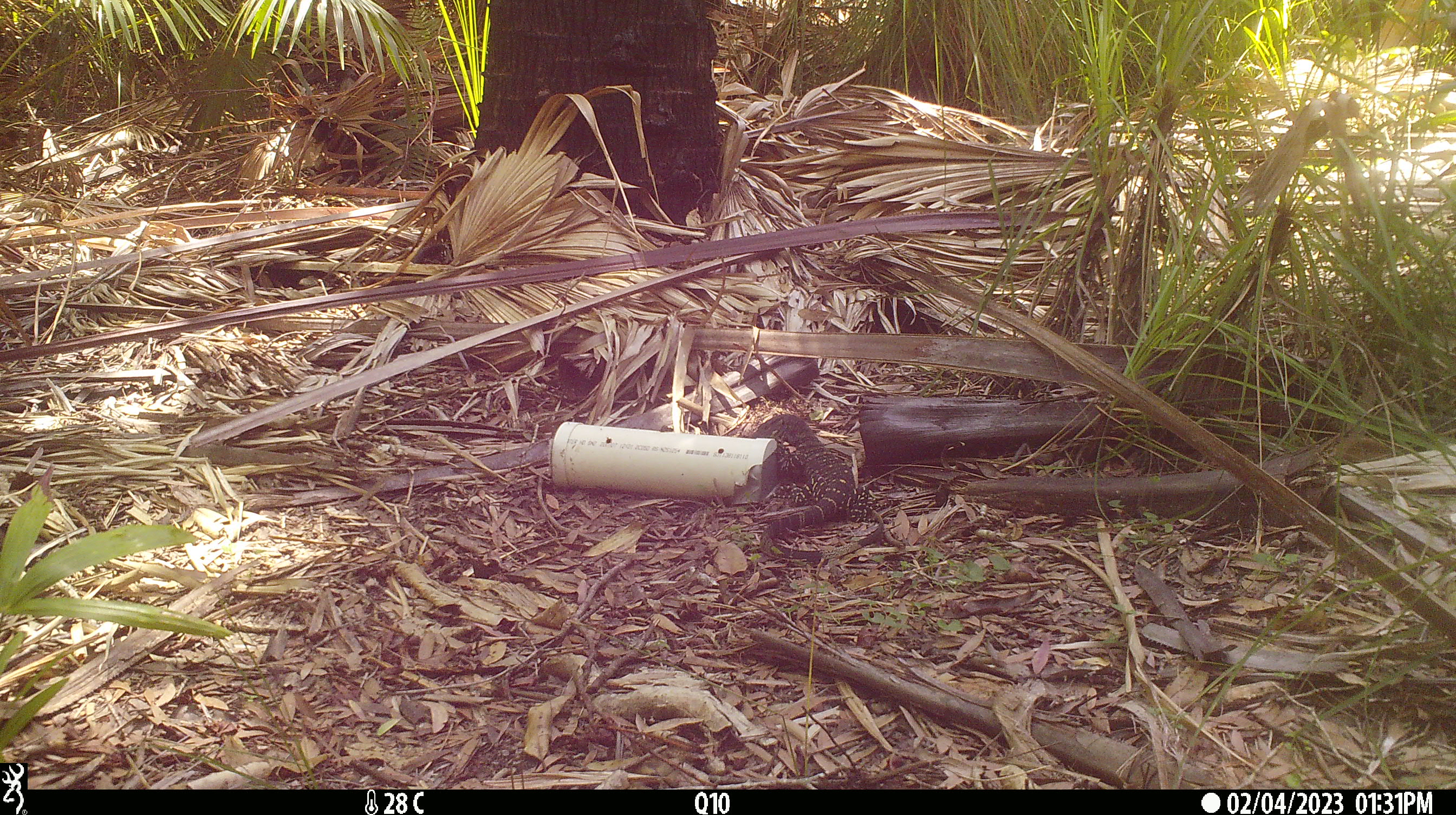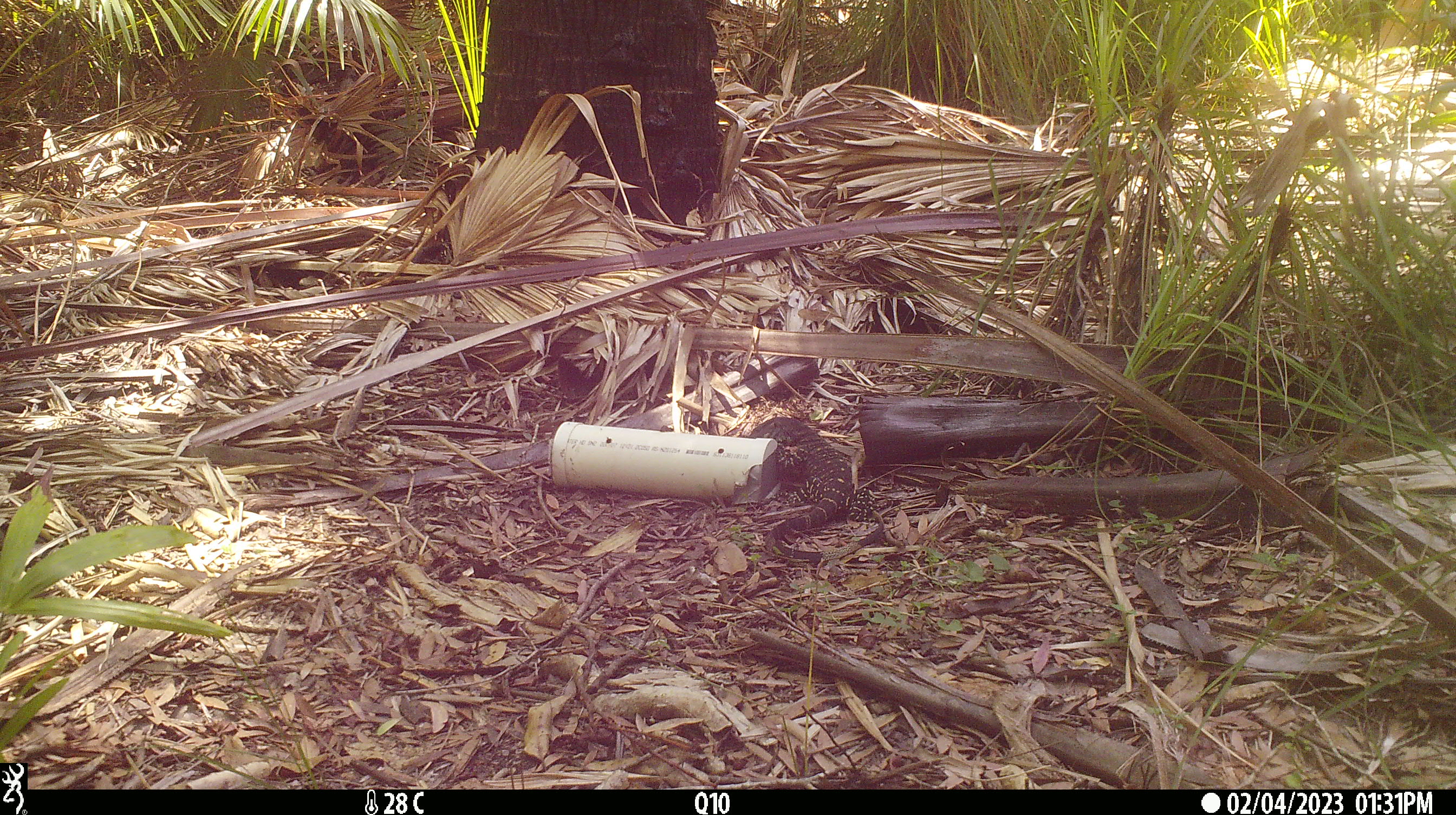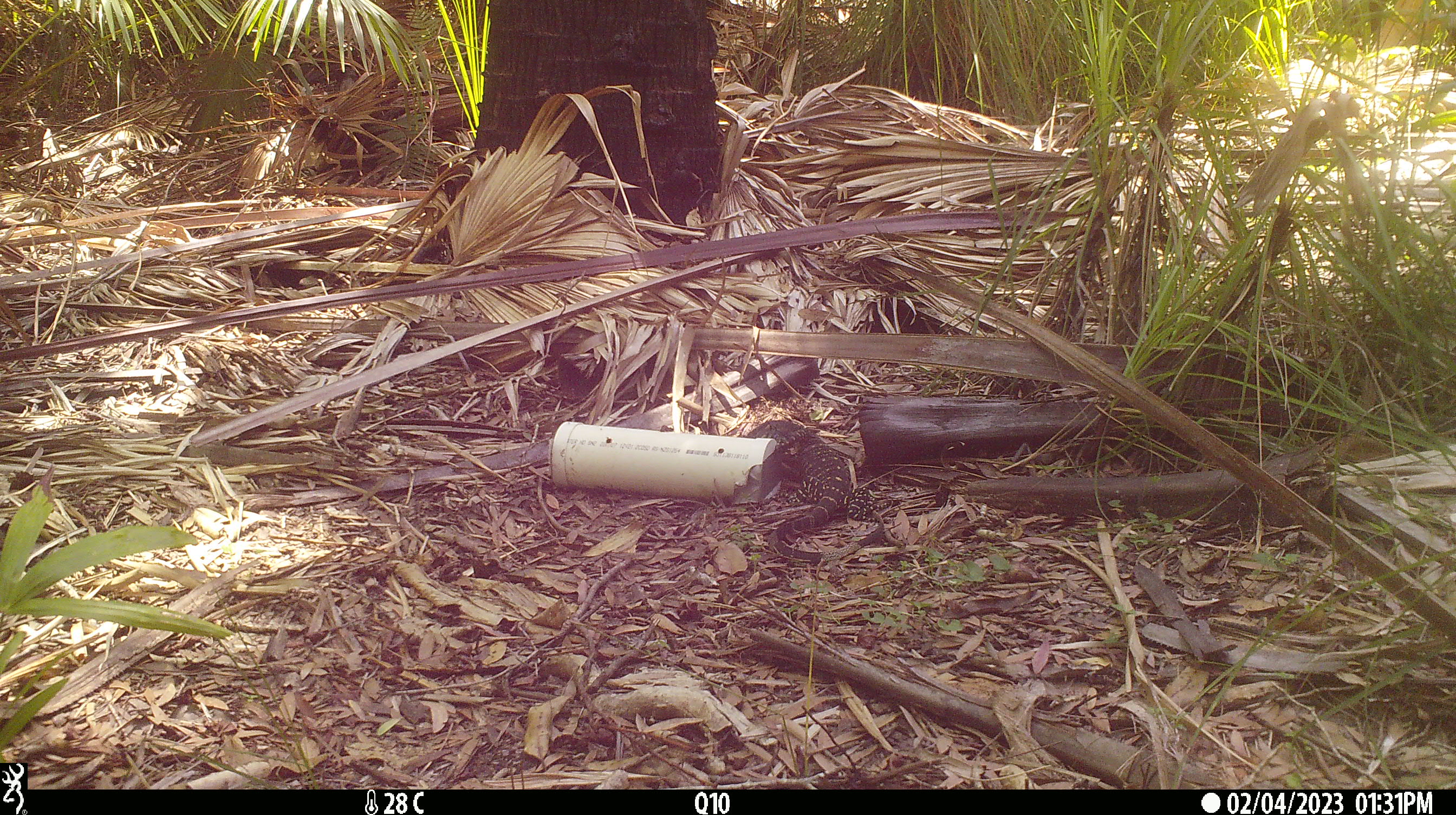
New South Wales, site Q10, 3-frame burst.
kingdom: Animalia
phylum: Chordata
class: Reptilia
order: Squamata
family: Varanidae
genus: Varanus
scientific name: Varanus varius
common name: lace monitor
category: goanna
Goanna (lace monitor) (Varanus varius).